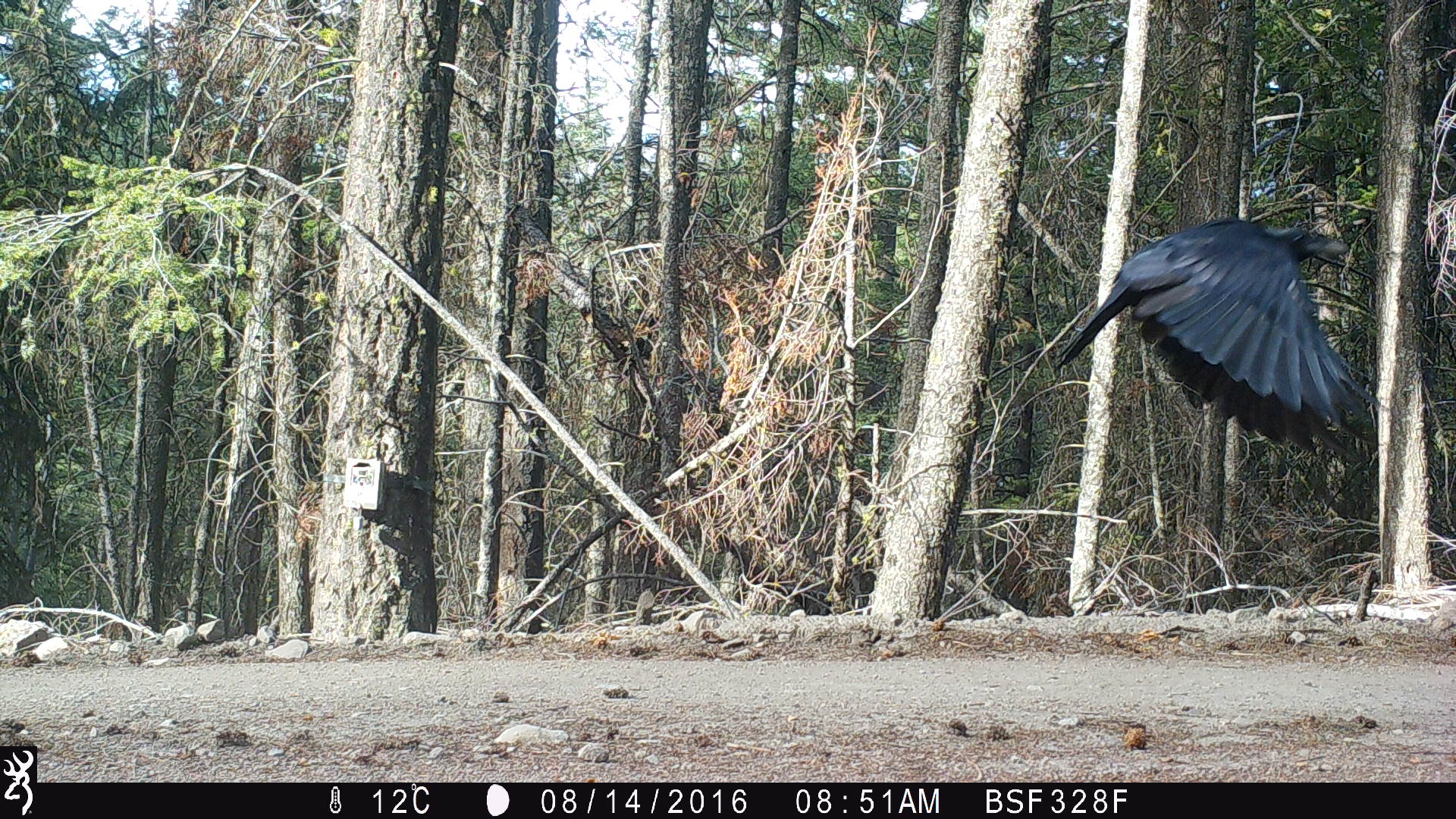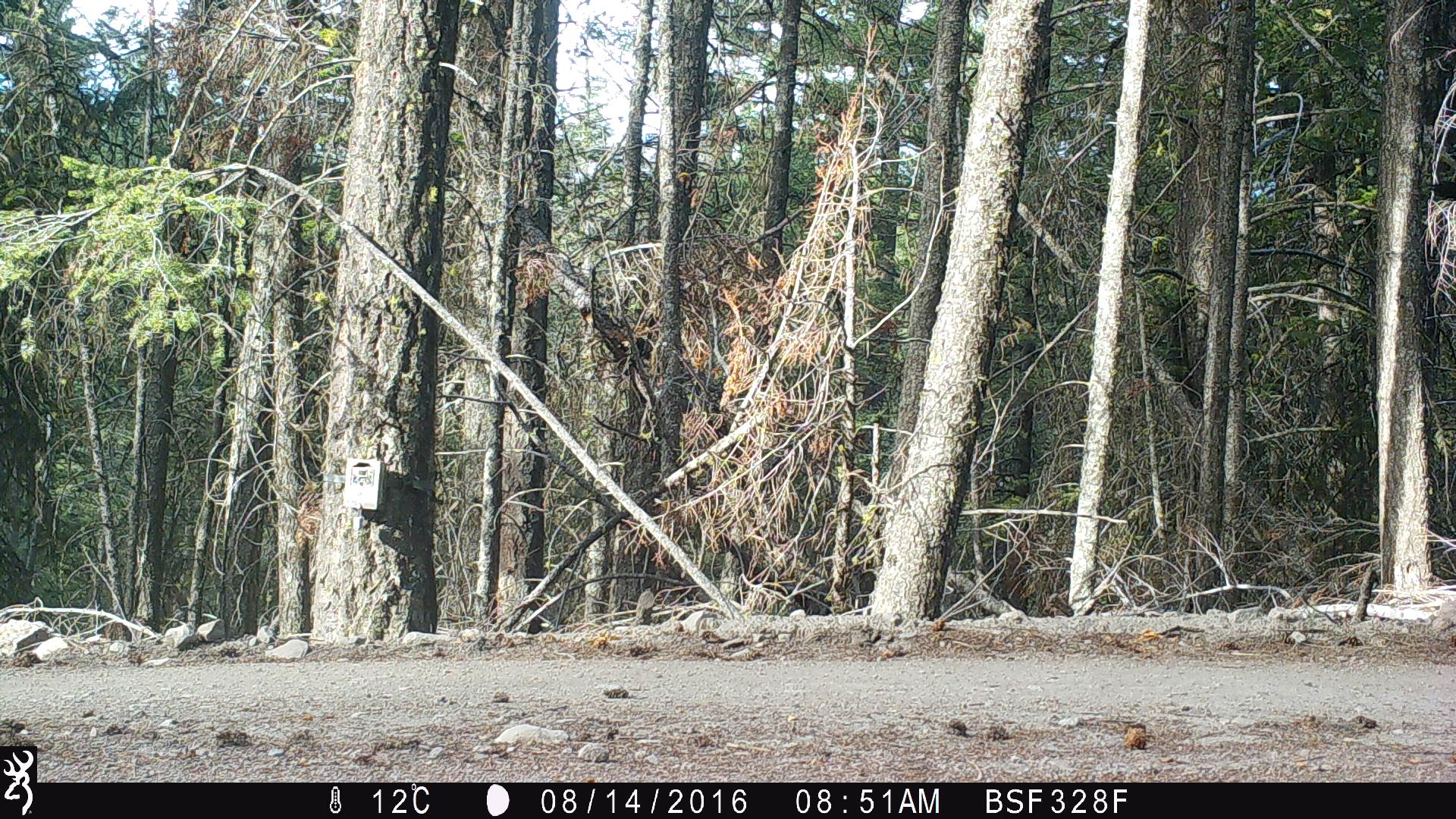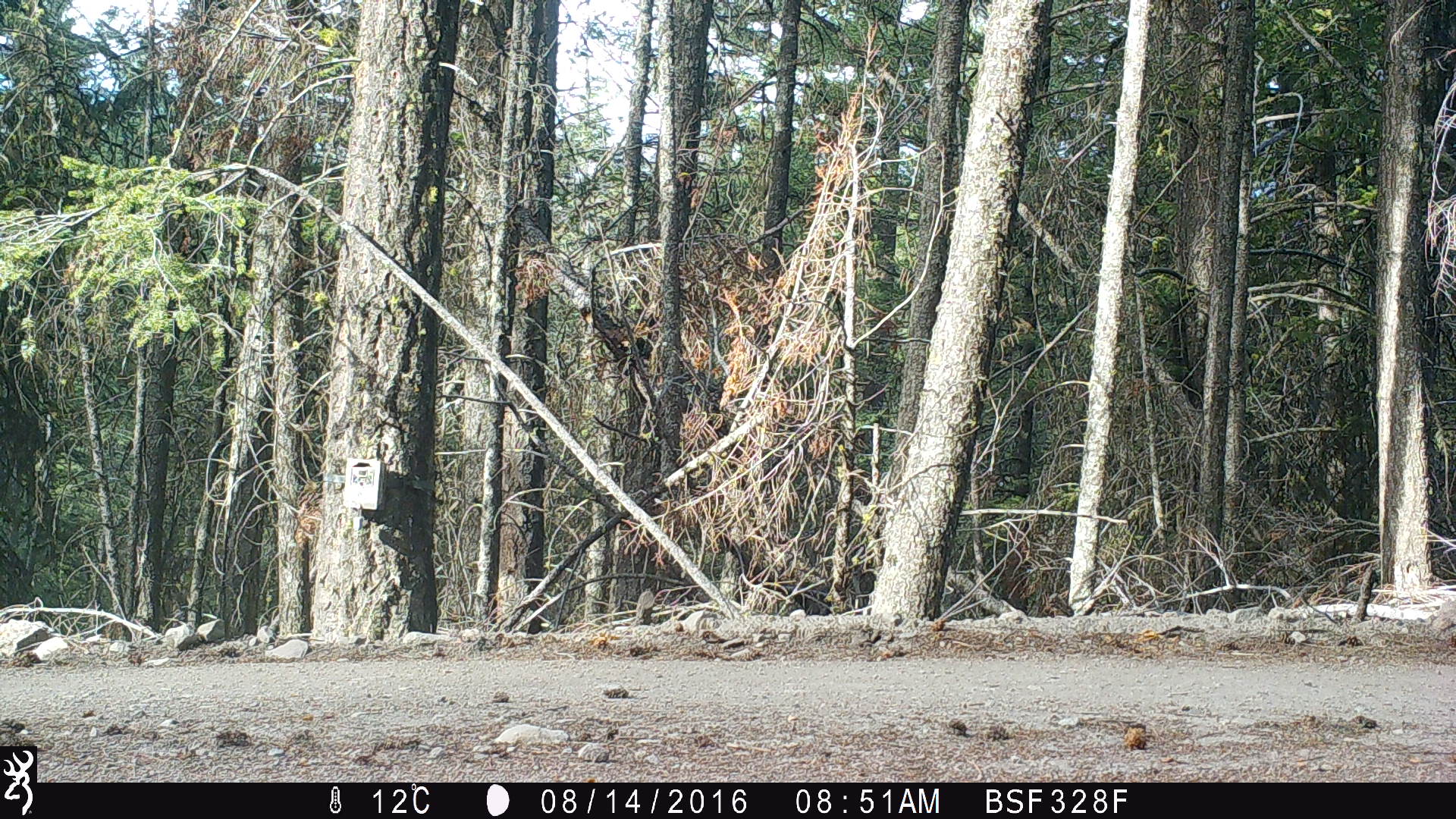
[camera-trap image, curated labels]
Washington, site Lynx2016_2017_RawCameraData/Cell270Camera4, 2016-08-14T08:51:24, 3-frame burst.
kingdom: Animalia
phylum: Chordata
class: Aves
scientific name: Aves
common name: birds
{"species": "Aves (birds)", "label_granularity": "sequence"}